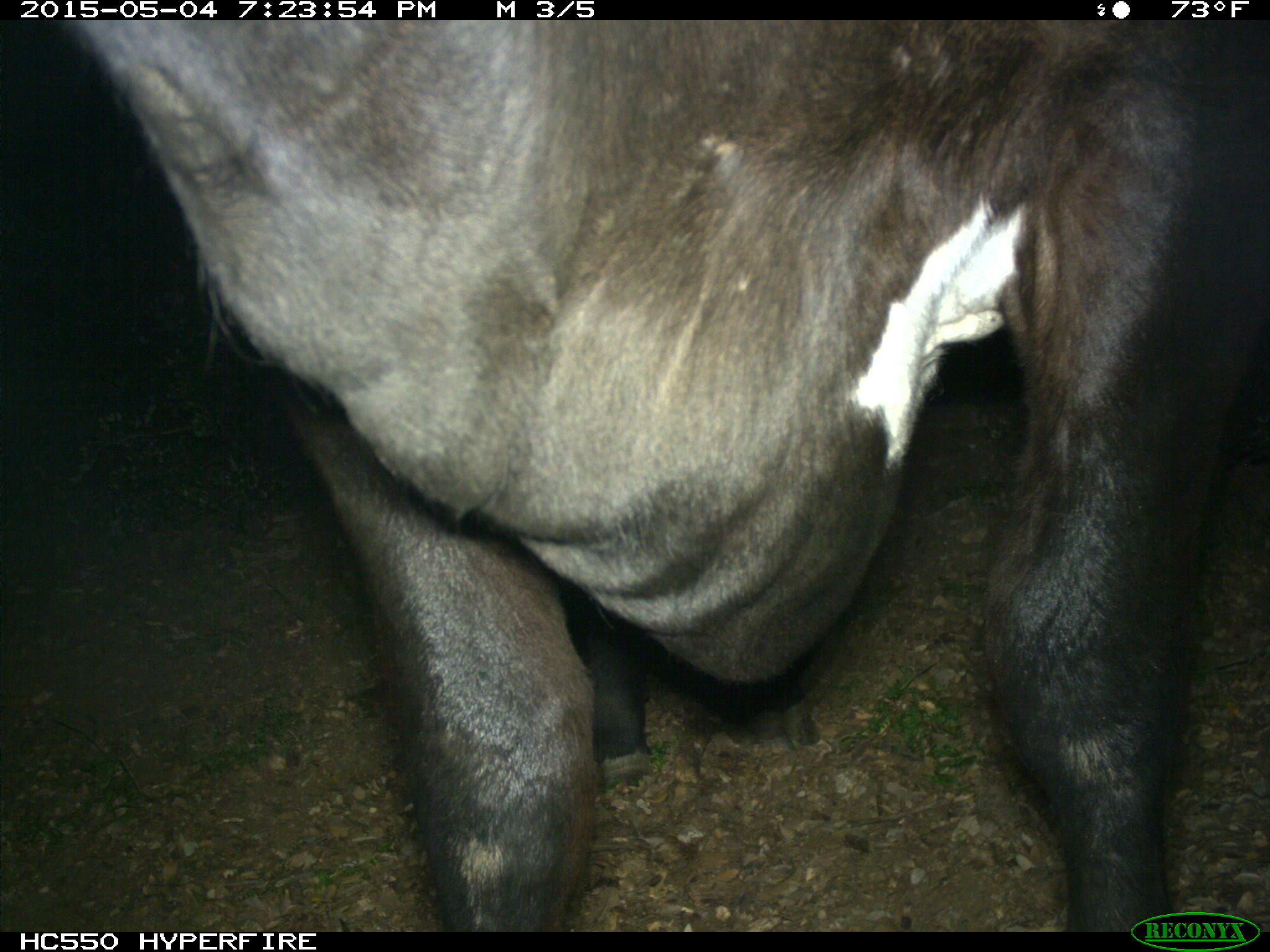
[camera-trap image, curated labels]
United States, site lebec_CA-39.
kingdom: Animalia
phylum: Chordata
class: Mammalia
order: Artiodactyla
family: Bovidae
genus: Bos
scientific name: Bos taurus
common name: domestic cow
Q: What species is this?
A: Bos taurus (domestic cow).